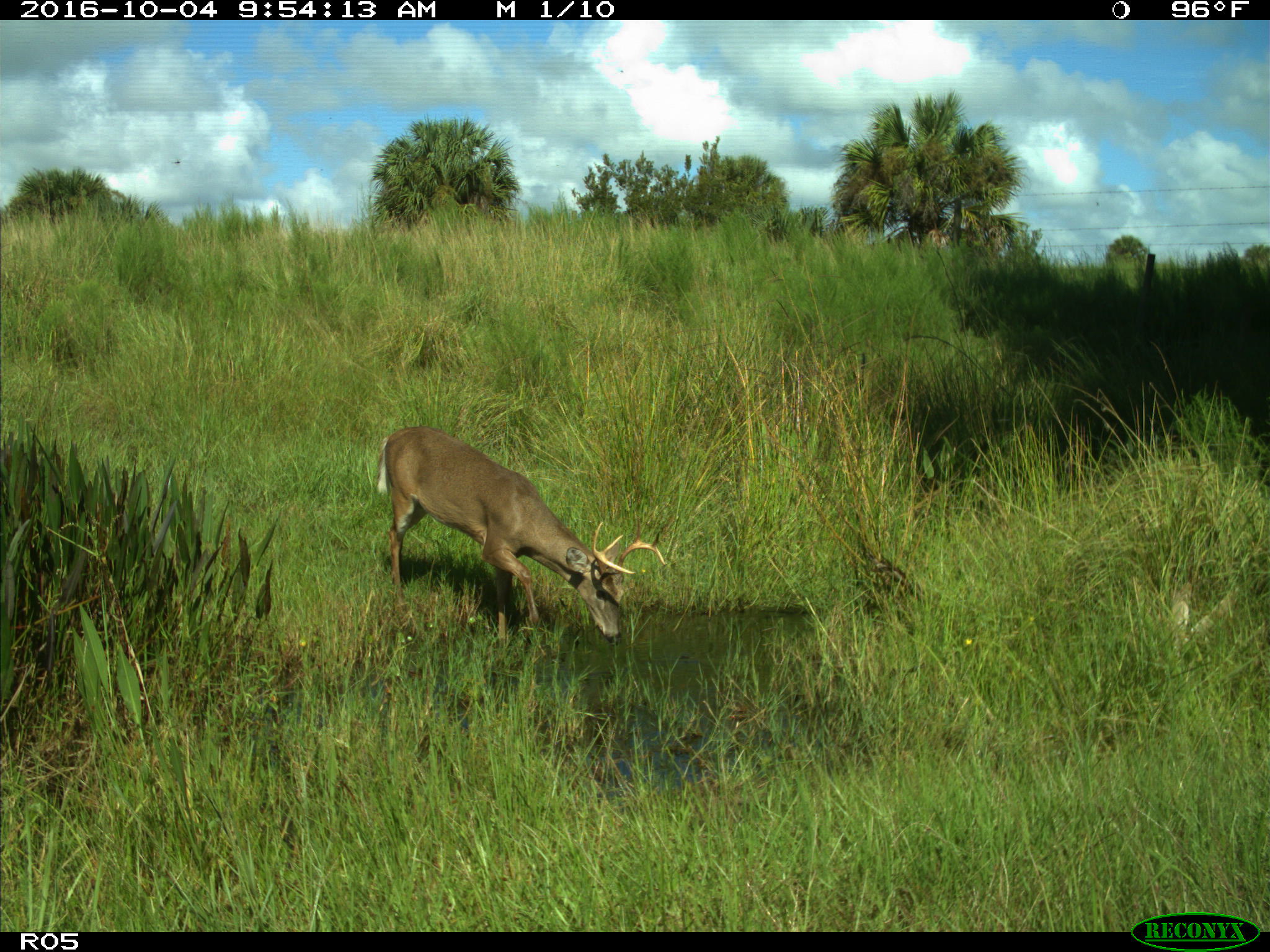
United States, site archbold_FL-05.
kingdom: Animalia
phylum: Chordata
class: Mammalia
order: Artiodactyla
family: Cervidae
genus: Odocoileus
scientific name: Odocoileus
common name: deer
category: unidentified deer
Unidentified deer (deer) (Odocoileus).